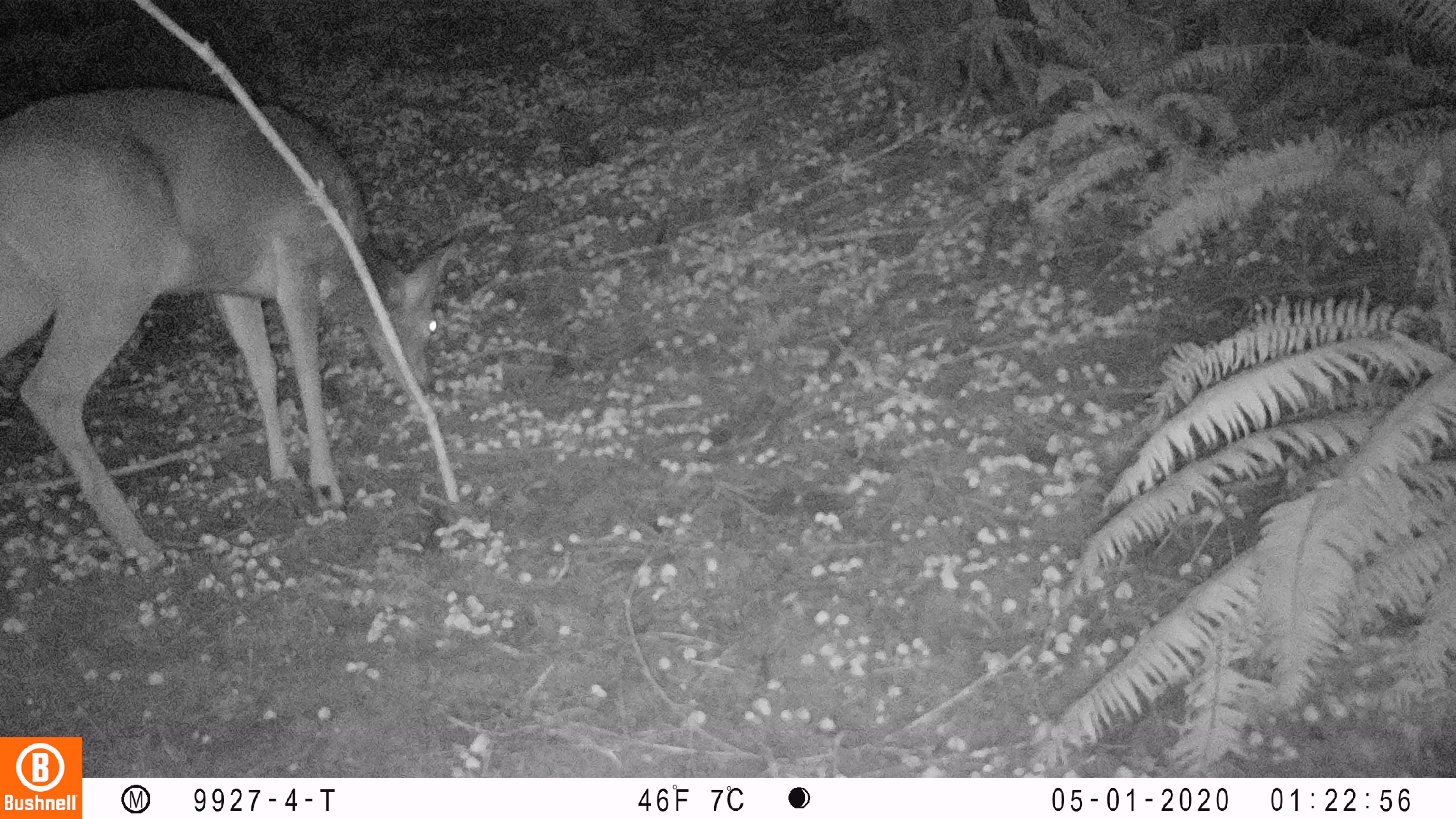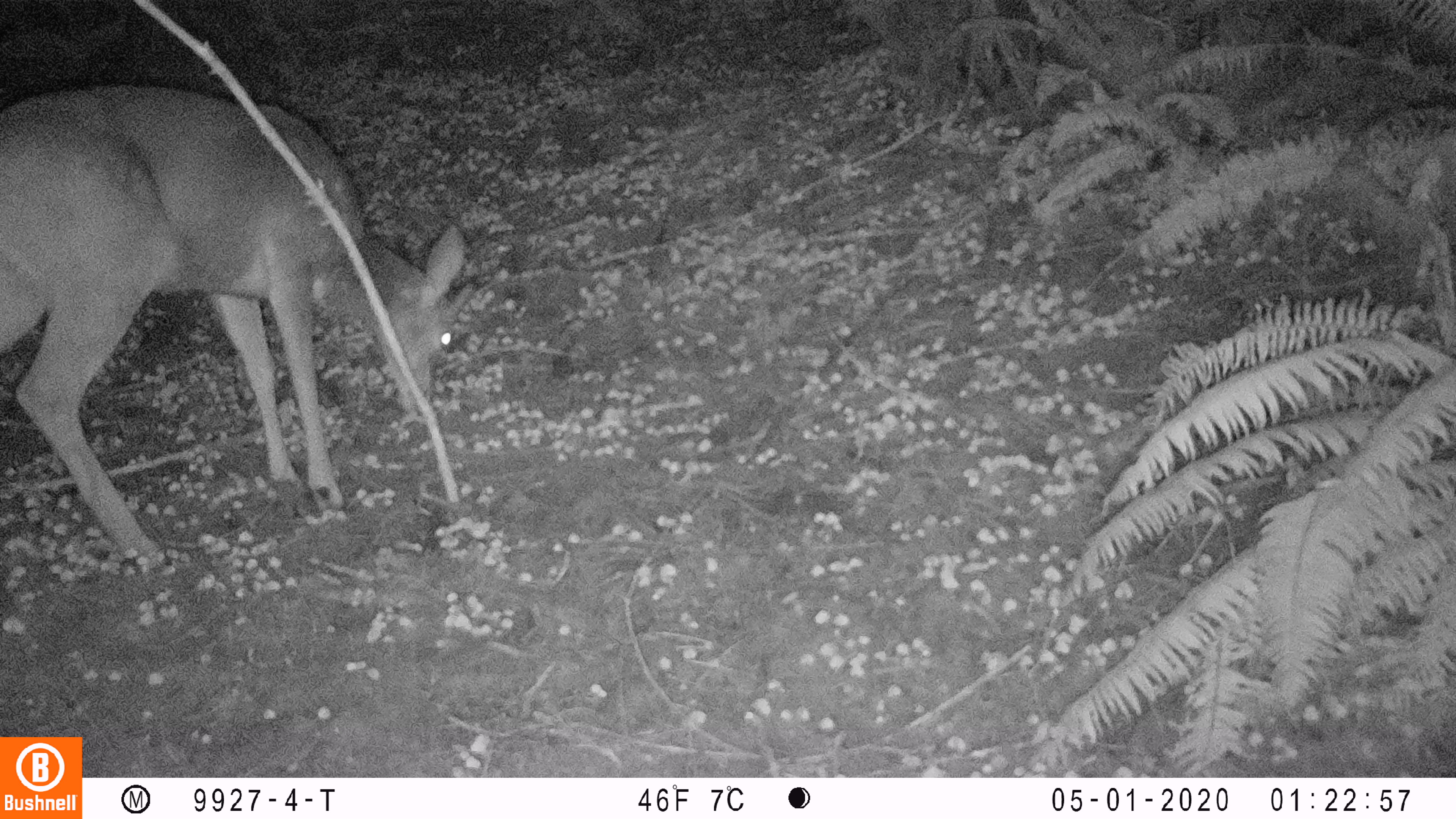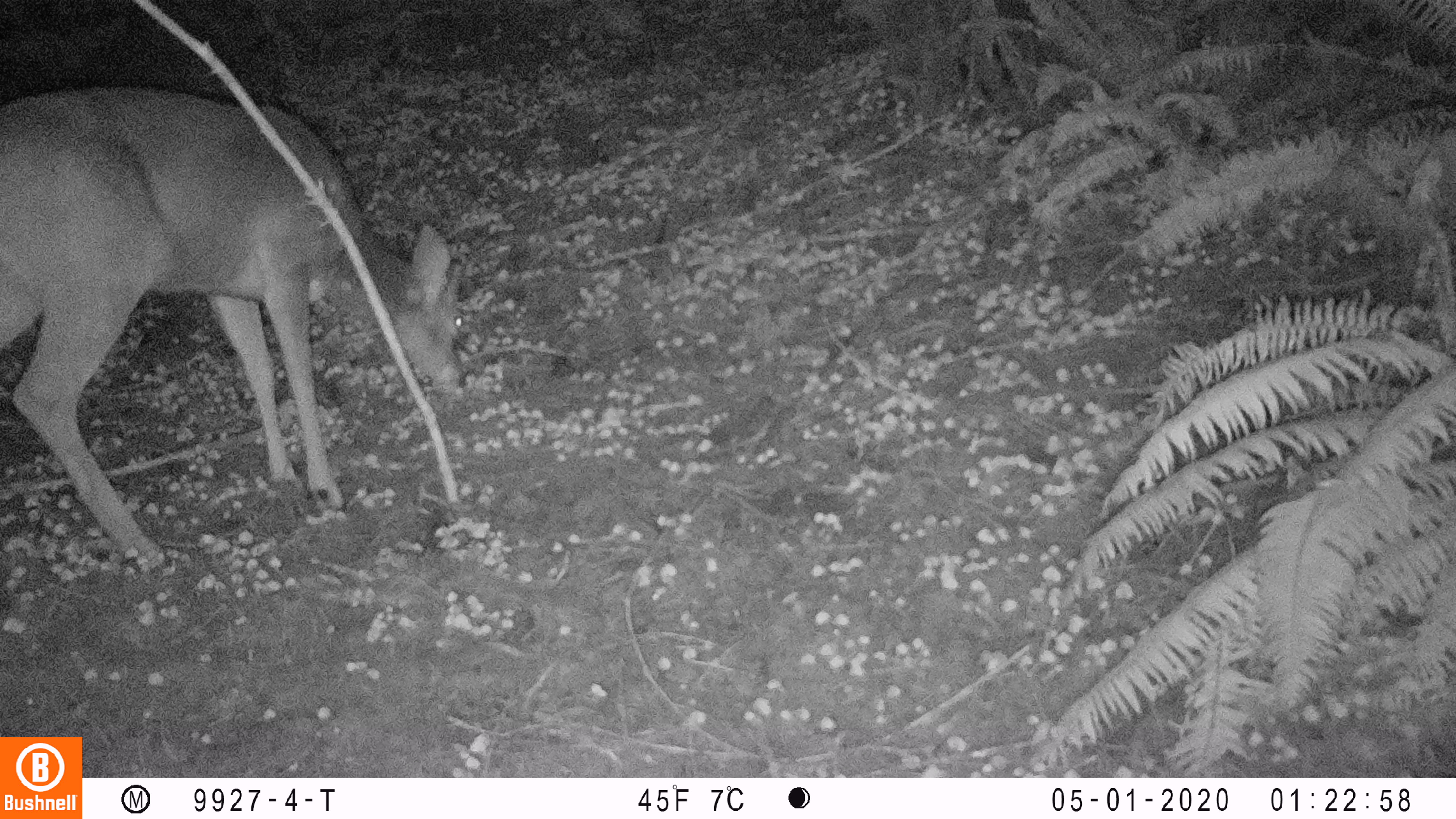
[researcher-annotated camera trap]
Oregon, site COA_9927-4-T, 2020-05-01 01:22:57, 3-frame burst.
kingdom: Animalia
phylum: Chordata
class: Mammalia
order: Artiodactyla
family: Cervidae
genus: Odocoileus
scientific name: Odocoileus hemionus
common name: black-tailed deer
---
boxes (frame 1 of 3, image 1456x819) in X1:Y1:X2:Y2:
black-tailed deer: 4:80:459:564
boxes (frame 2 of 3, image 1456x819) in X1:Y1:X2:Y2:
black-tailed deer: 0:74:486:573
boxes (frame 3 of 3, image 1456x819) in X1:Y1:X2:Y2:
black-tailed deer: 0:71:474:577